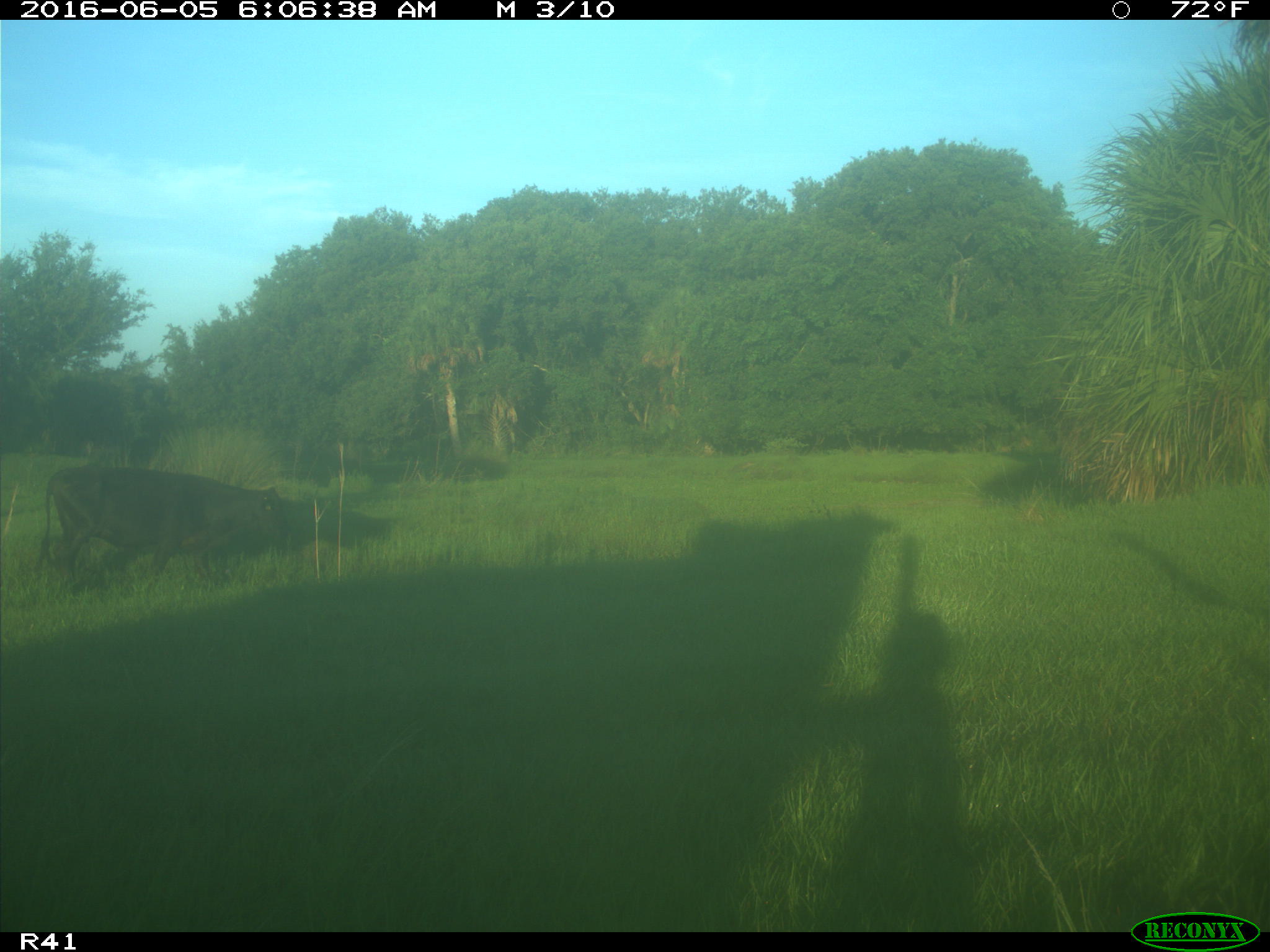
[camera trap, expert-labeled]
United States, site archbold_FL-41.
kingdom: Animalia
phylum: Chordata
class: Mammalia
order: Artiodactyla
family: Bovidae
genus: Bos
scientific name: Bos taurus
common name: domestic cow